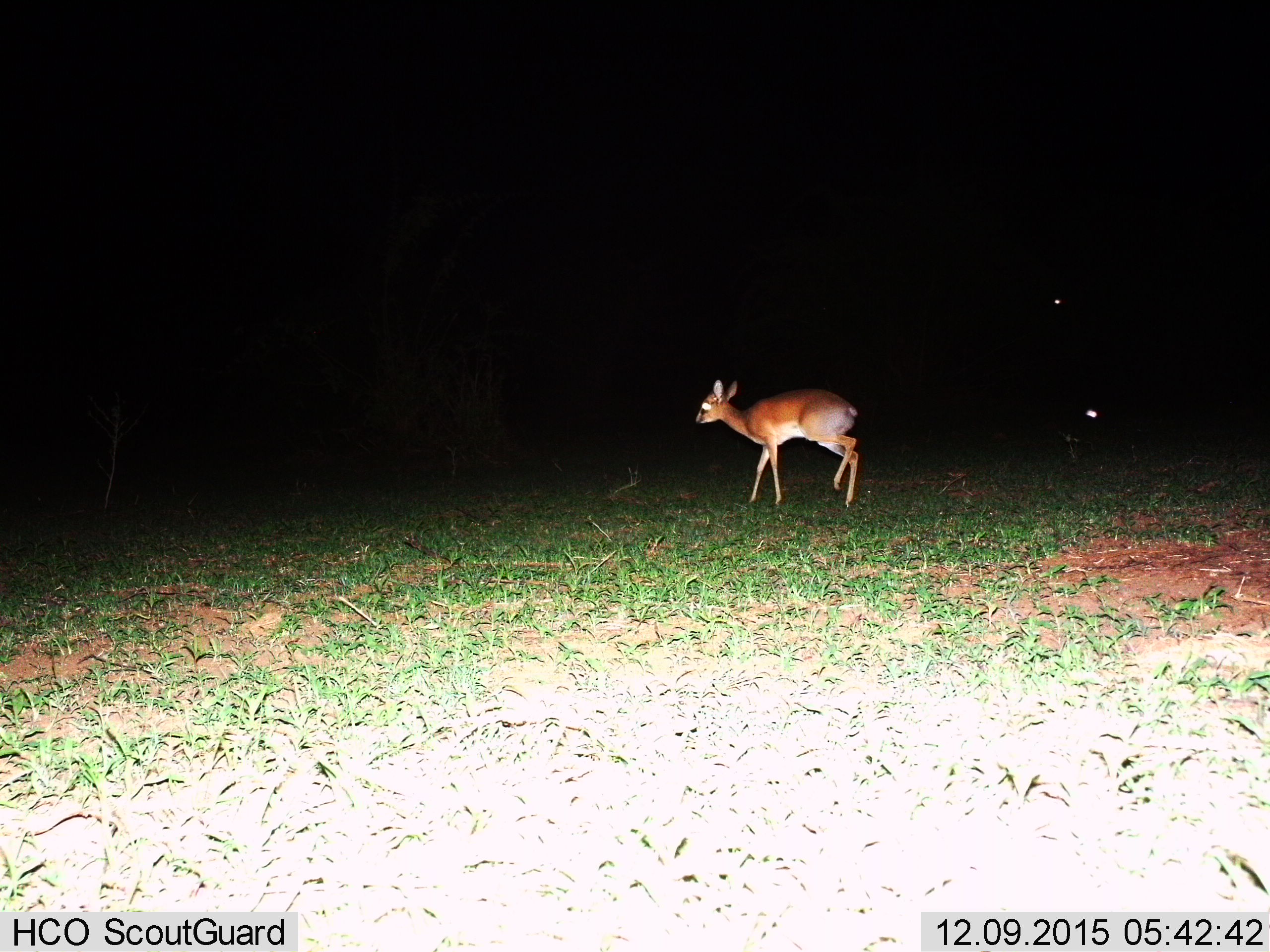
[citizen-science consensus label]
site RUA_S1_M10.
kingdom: Animalia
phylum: Chordata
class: Mammalia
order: Artiodactyla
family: Bovidae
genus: Madoqua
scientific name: Madoqua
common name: dik-dik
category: dikdik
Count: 1.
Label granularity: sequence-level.